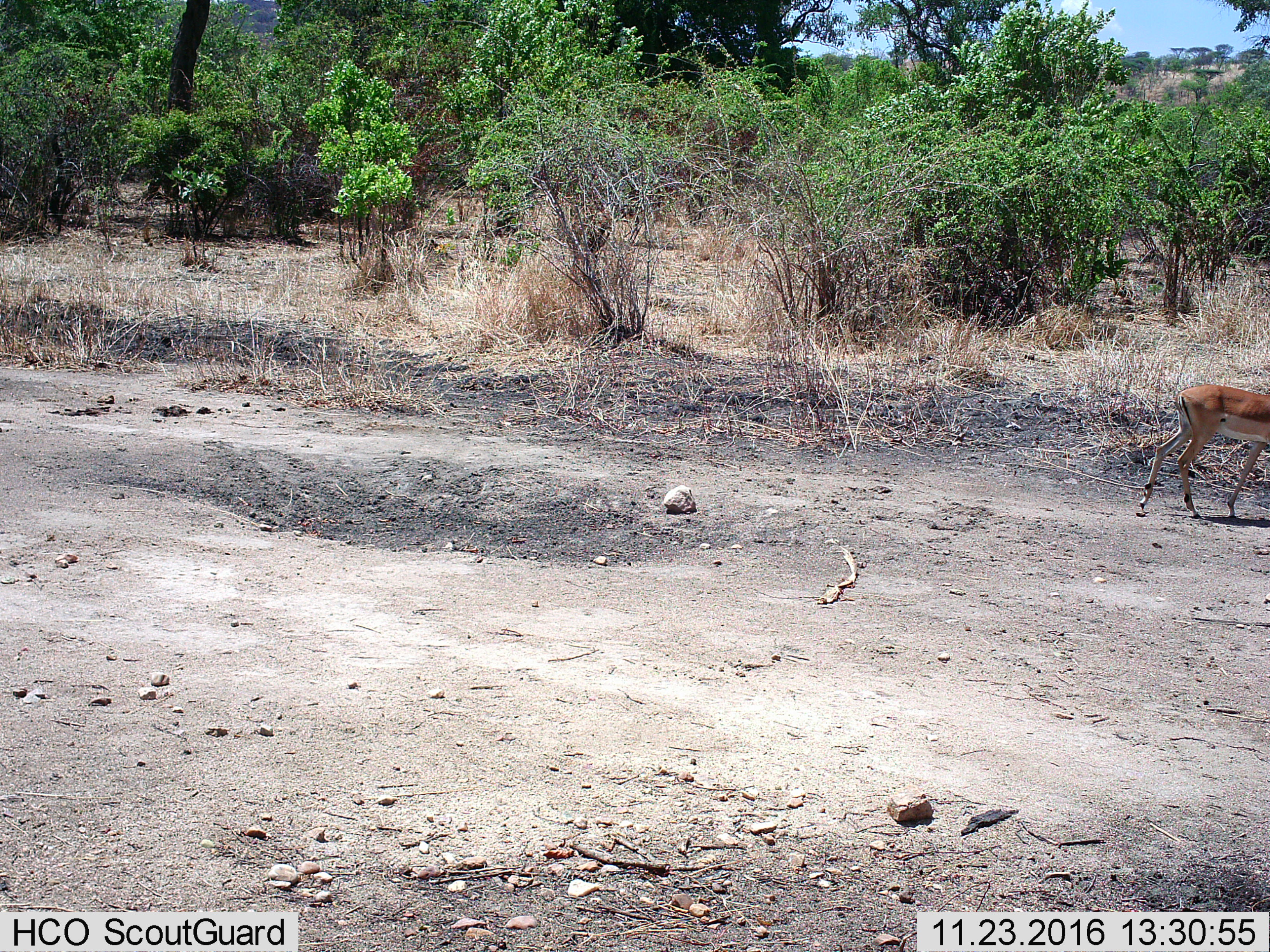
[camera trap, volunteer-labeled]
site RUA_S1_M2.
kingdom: Animalia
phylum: Chordata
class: Mammalia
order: Artiodactyla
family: Bovidae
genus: Aepyceros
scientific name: Aepyceros melampus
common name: impala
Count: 1.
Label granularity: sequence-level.